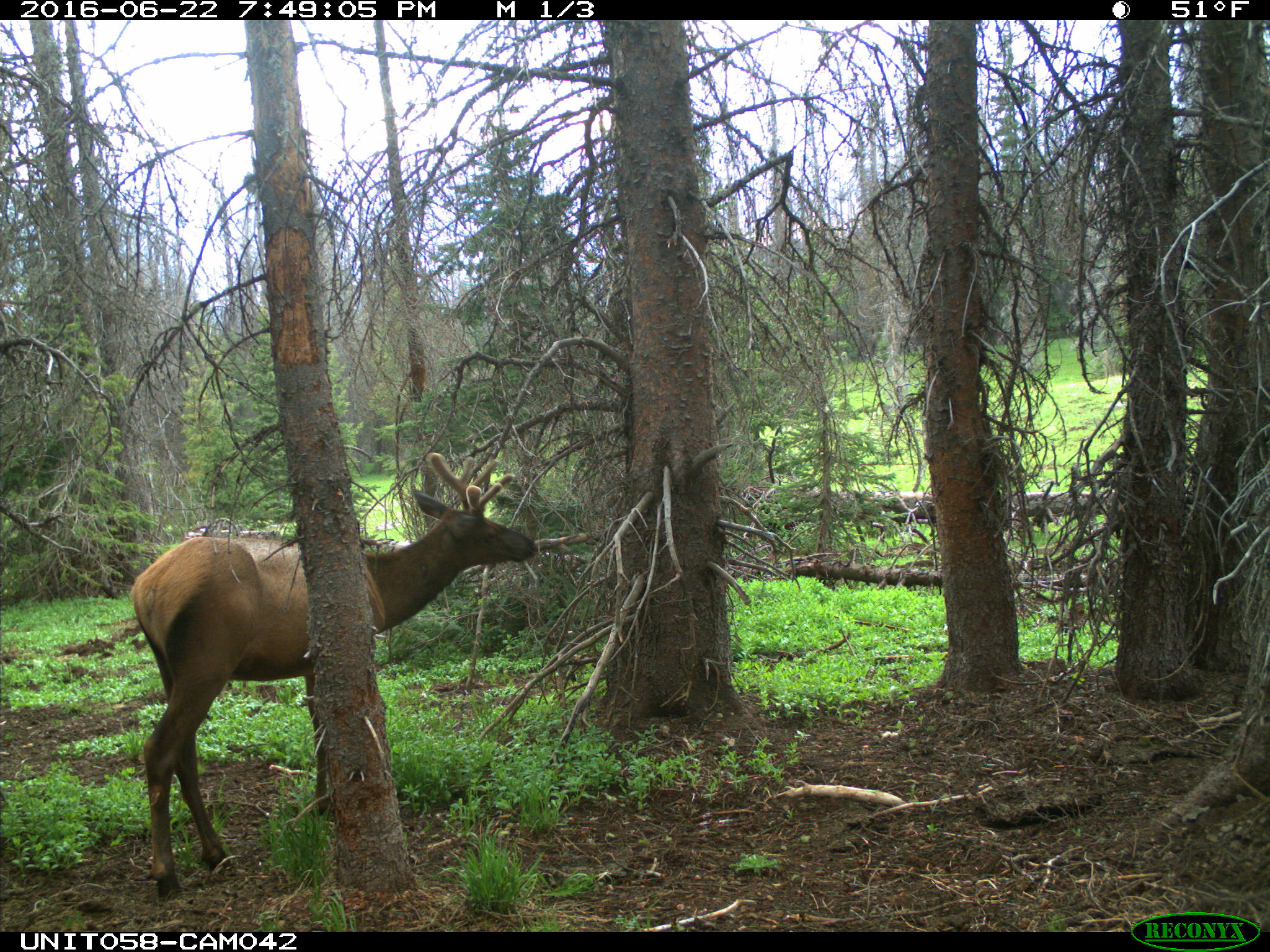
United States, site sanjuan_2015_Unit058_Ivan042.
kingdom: Animalia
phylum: Chordata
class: Mammalia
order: Artiodactyla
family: Cervidae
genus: Cervus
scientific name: Cervus elaphus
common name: red deer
Cervus elaphus (red deer).